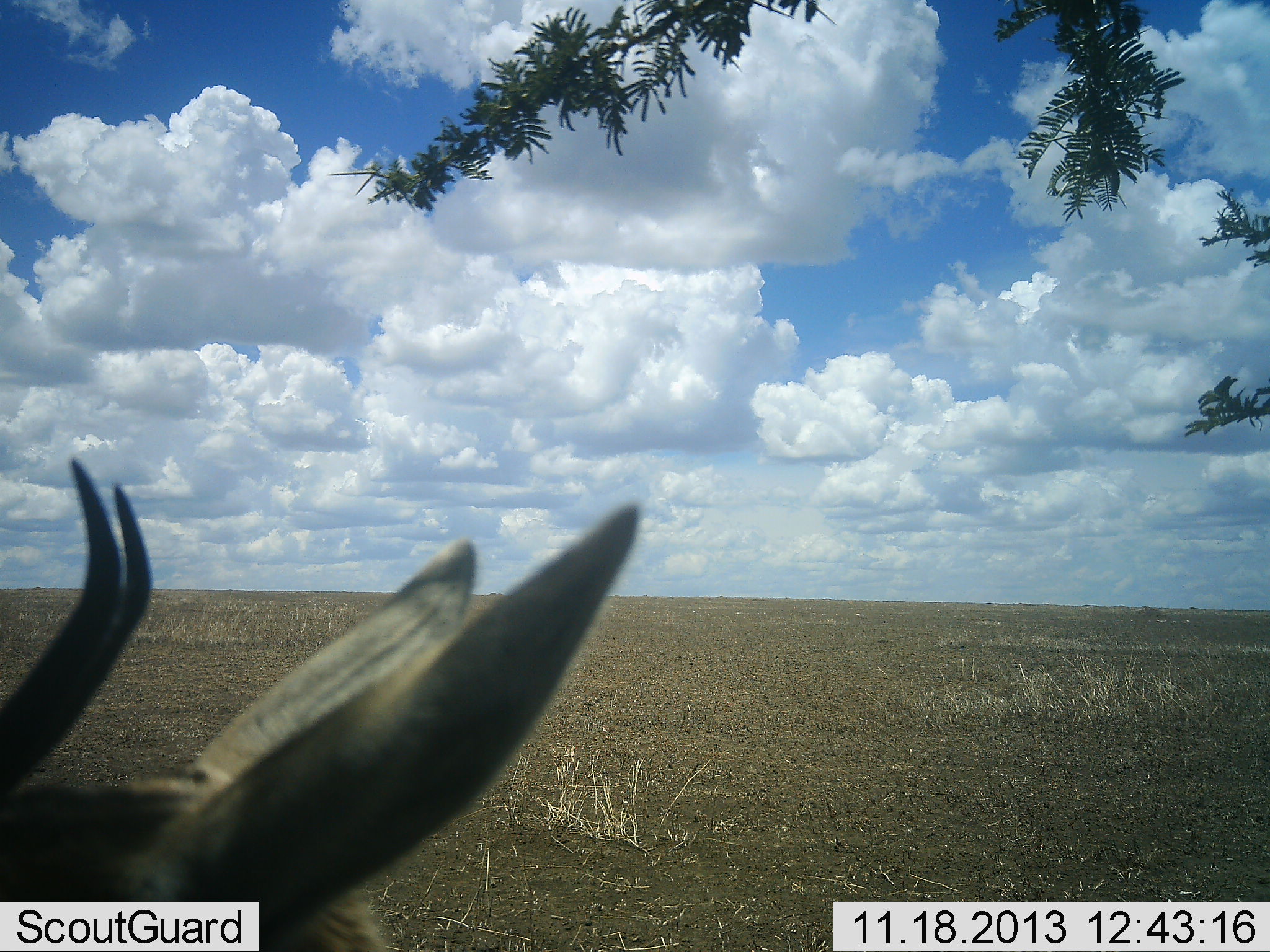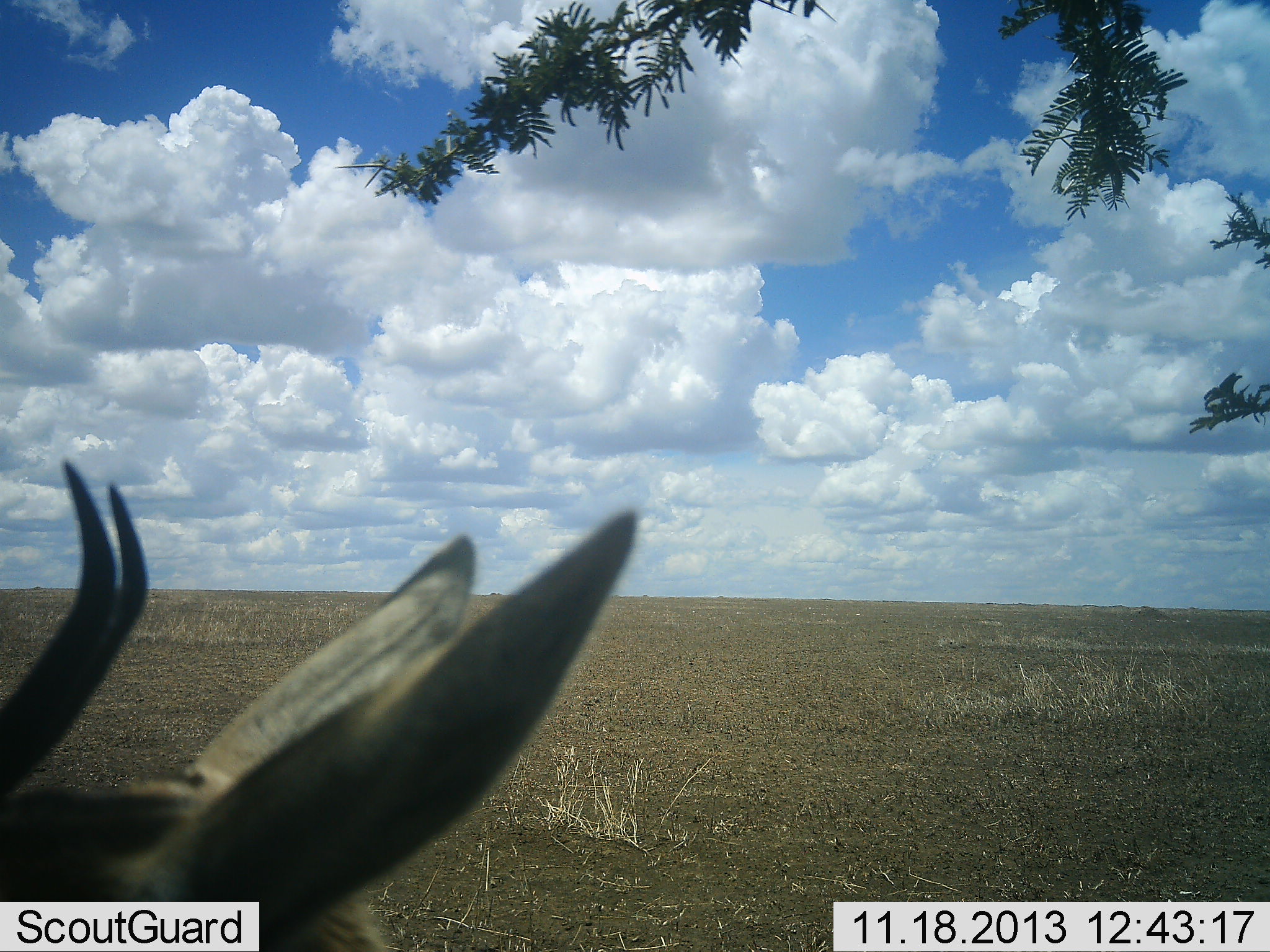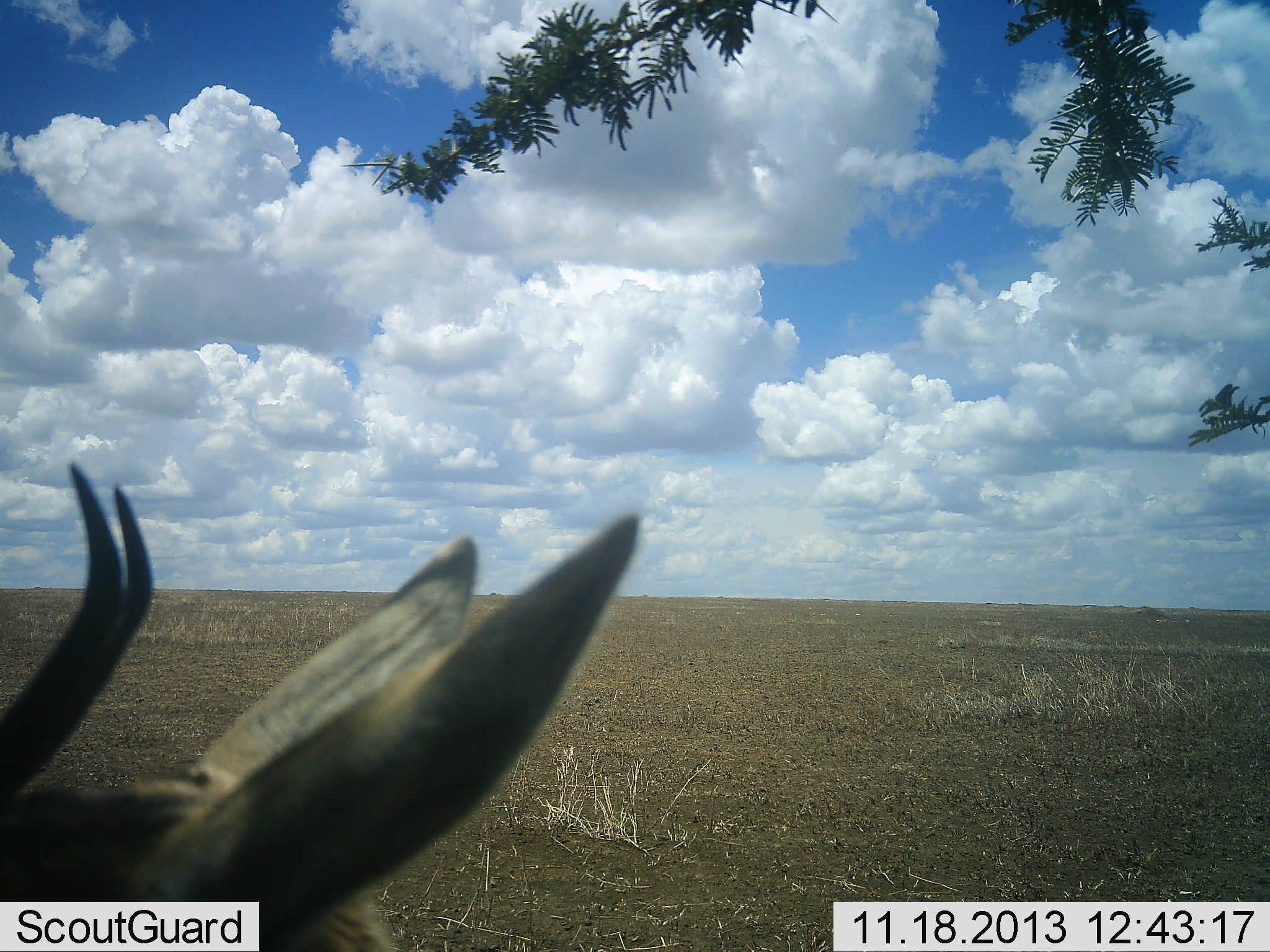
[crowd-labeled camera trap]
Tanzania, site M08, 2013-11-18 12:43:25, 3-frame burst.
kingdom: Animalia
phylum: Chordata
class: Mammalia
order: Artiodactyla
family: Bovidae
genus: Eudorcas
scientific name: Eudorcas thomsonii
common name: thomson's gazelle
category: gazellethomsons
Gazellethomsons (thomson's gazelle) (Eudorcas thomsonii), count 1. Behavior (volunteer vote fractions): standing 93%, resting 7%, moving 0%, interacting 0%. Young present (vote fraction): 0%. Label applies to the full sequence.